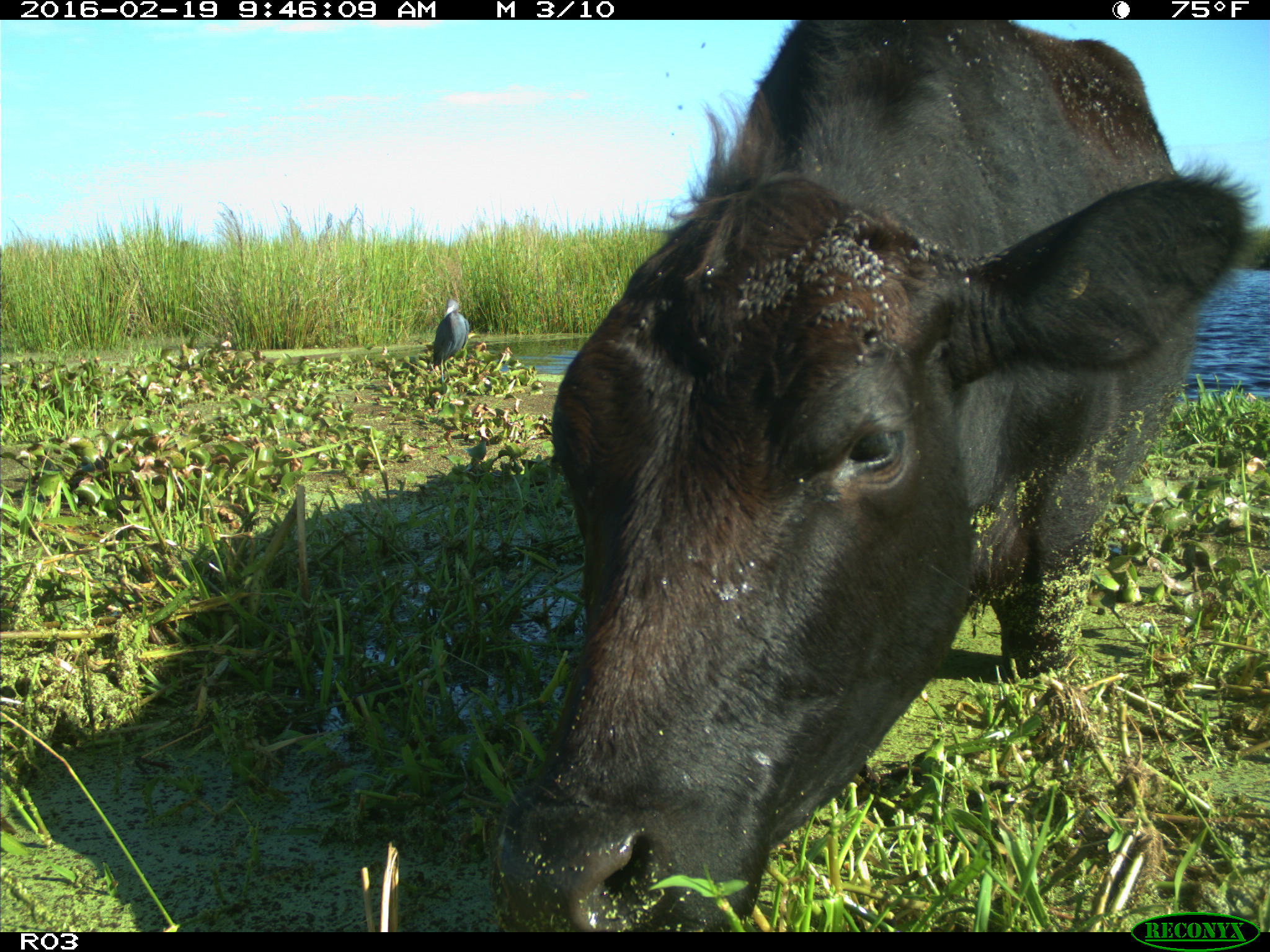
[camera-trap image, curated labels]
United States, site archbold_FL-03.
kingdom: Animalia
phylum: Chordata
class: Mammalia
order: Artiodactyla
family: Bovidae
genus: Bos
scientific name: Bos taurus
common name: domestic cow